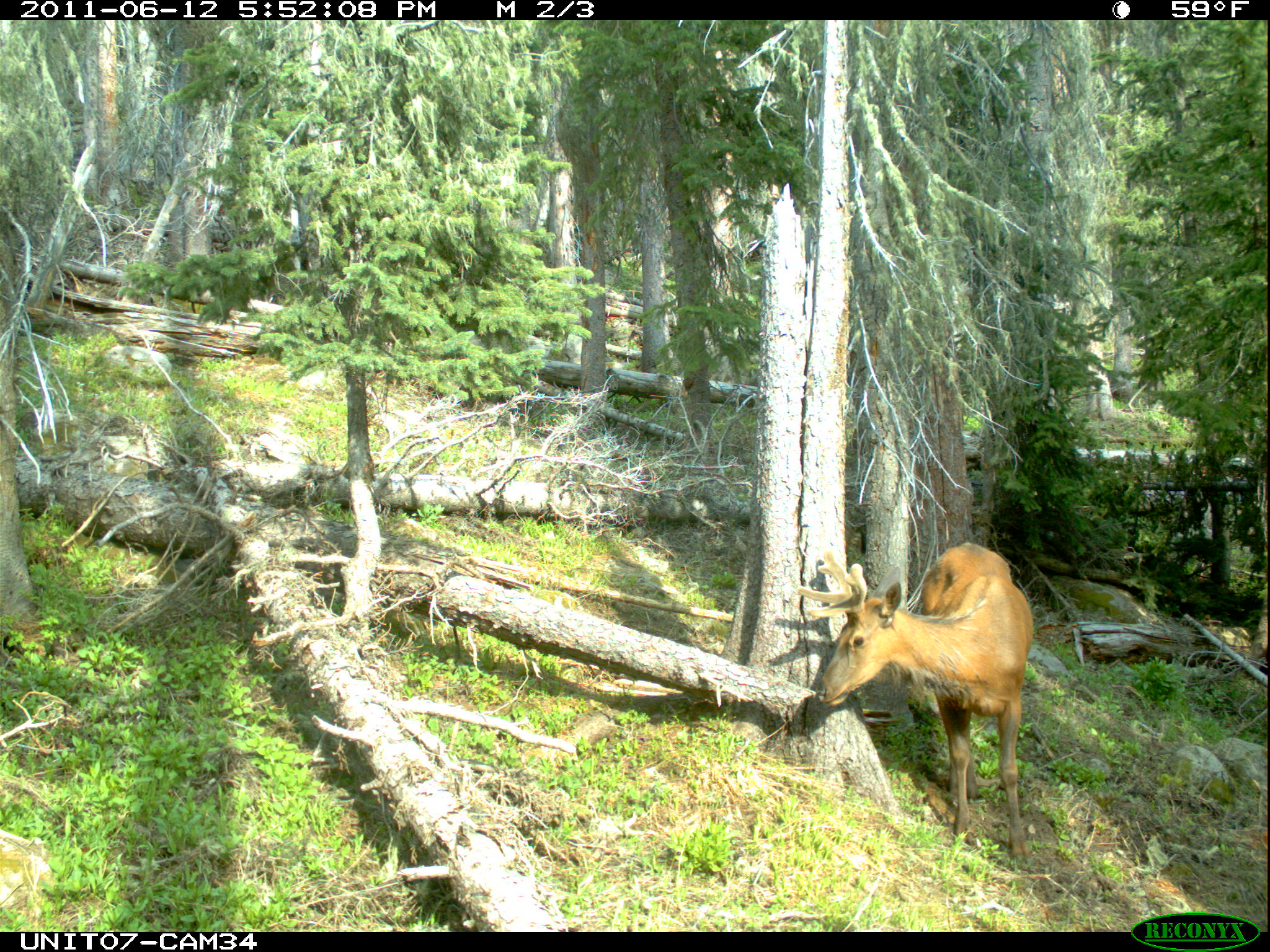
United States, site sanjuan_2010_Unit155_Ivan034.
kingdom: Animalia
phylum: Chordata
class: Mammalia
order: Artiodactyla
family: Cervidae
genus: Cervus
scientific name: Cervus elaphus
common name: red deer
Cervus elaphus (red deer).